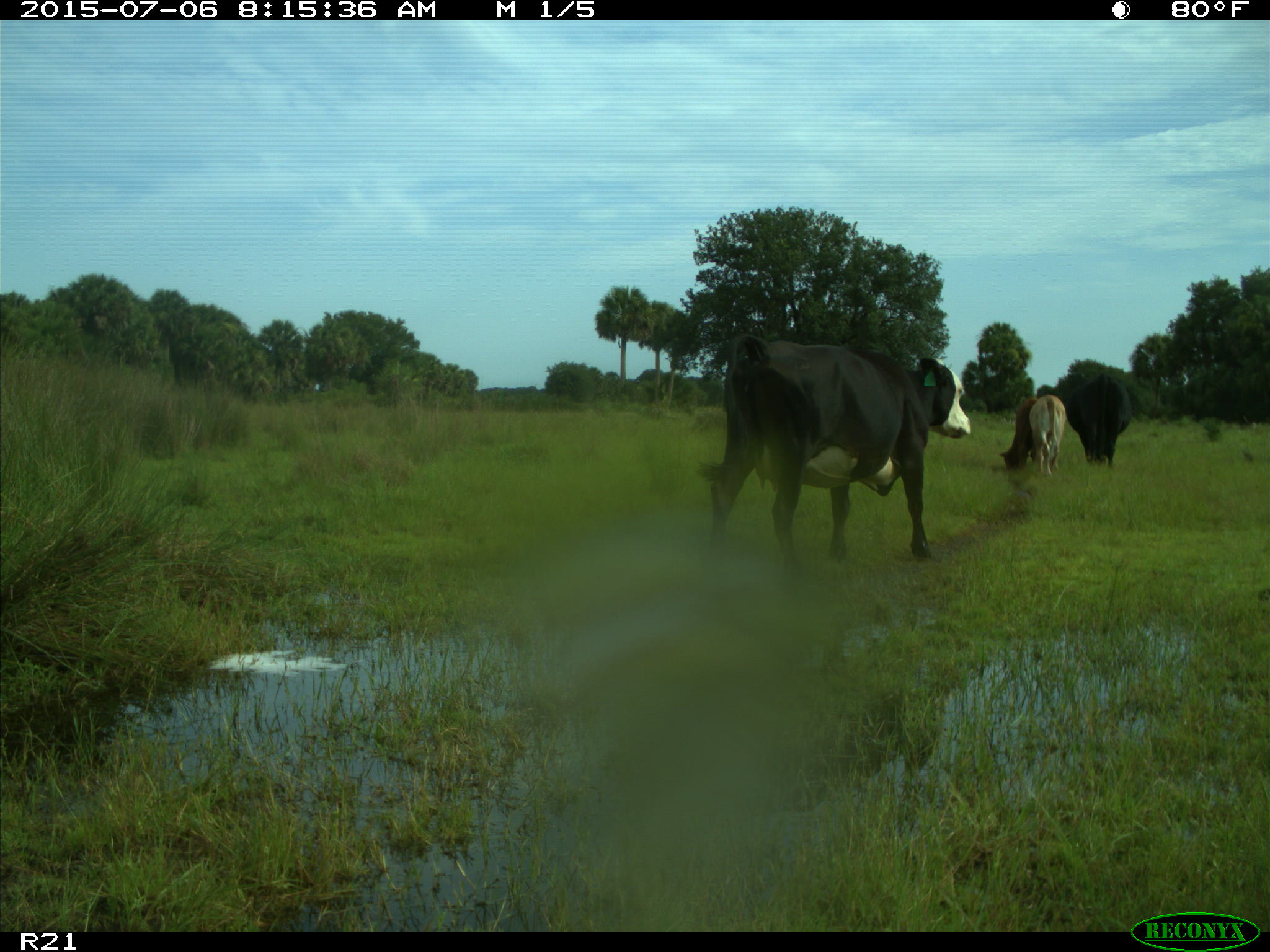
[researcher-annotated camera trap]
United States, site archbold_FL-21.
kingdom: Animalia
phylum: Chordata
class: Mammalia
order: Artiodactyla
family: Bovidae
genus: Bos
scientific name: Bos taurus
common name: domestic cow